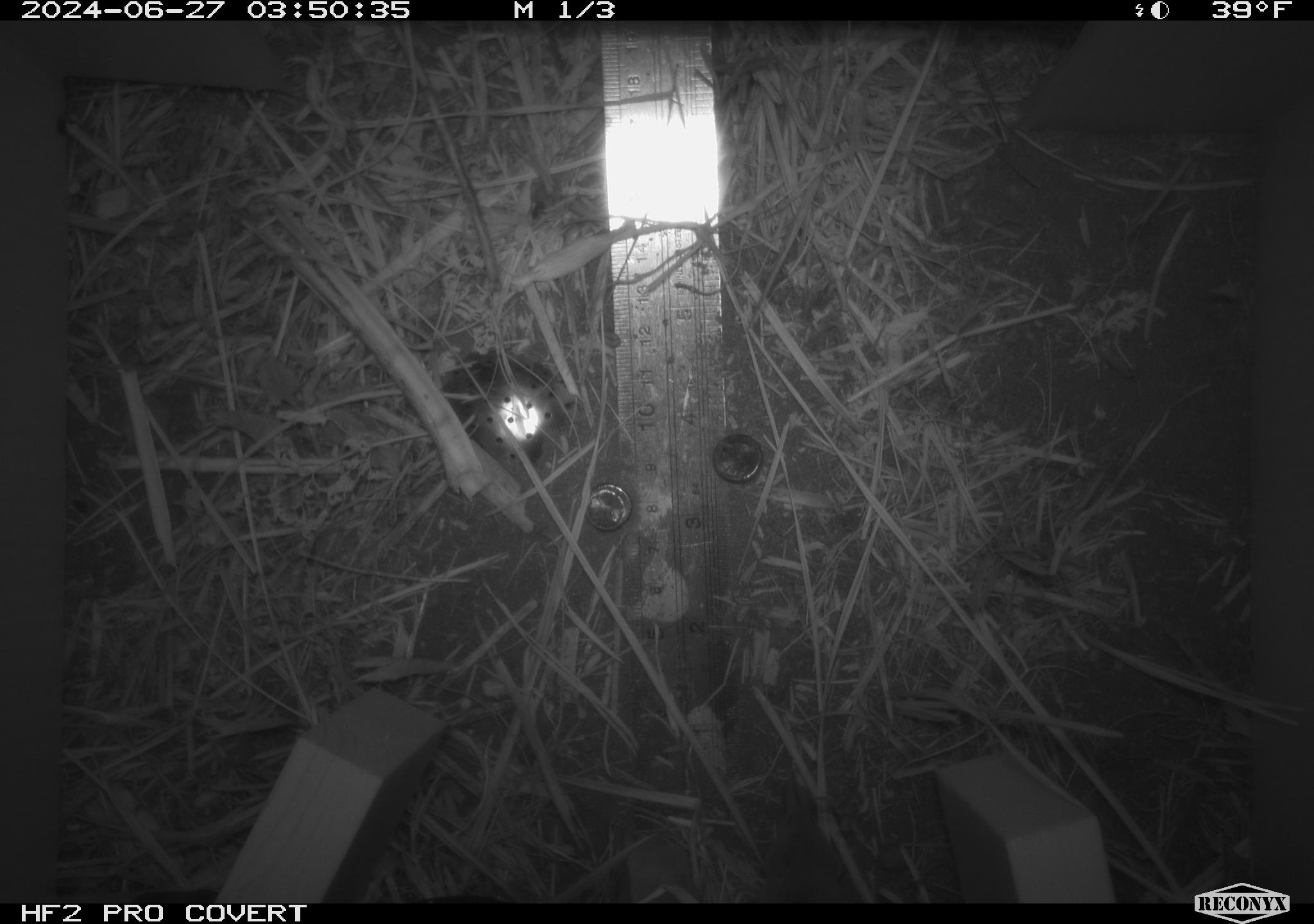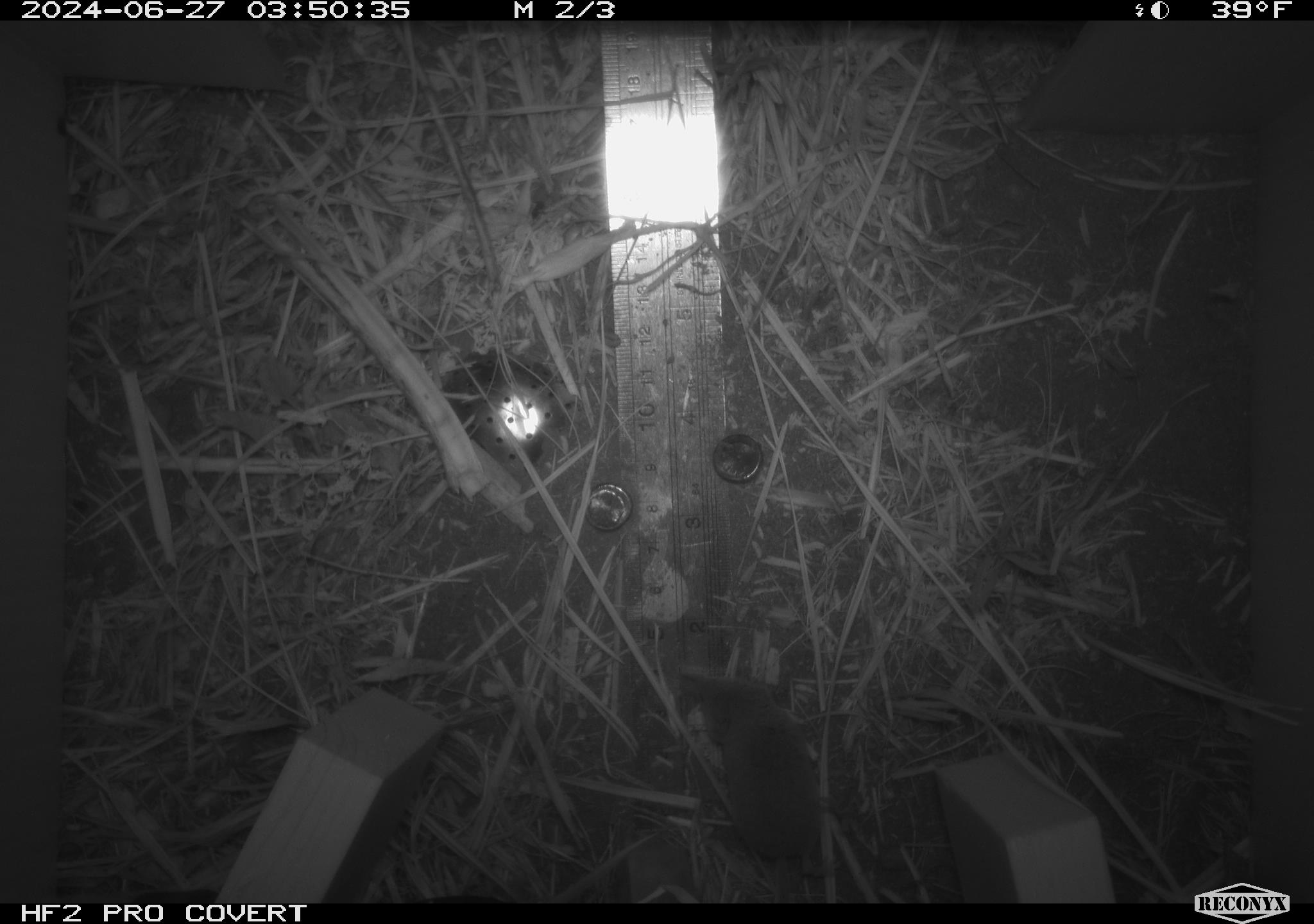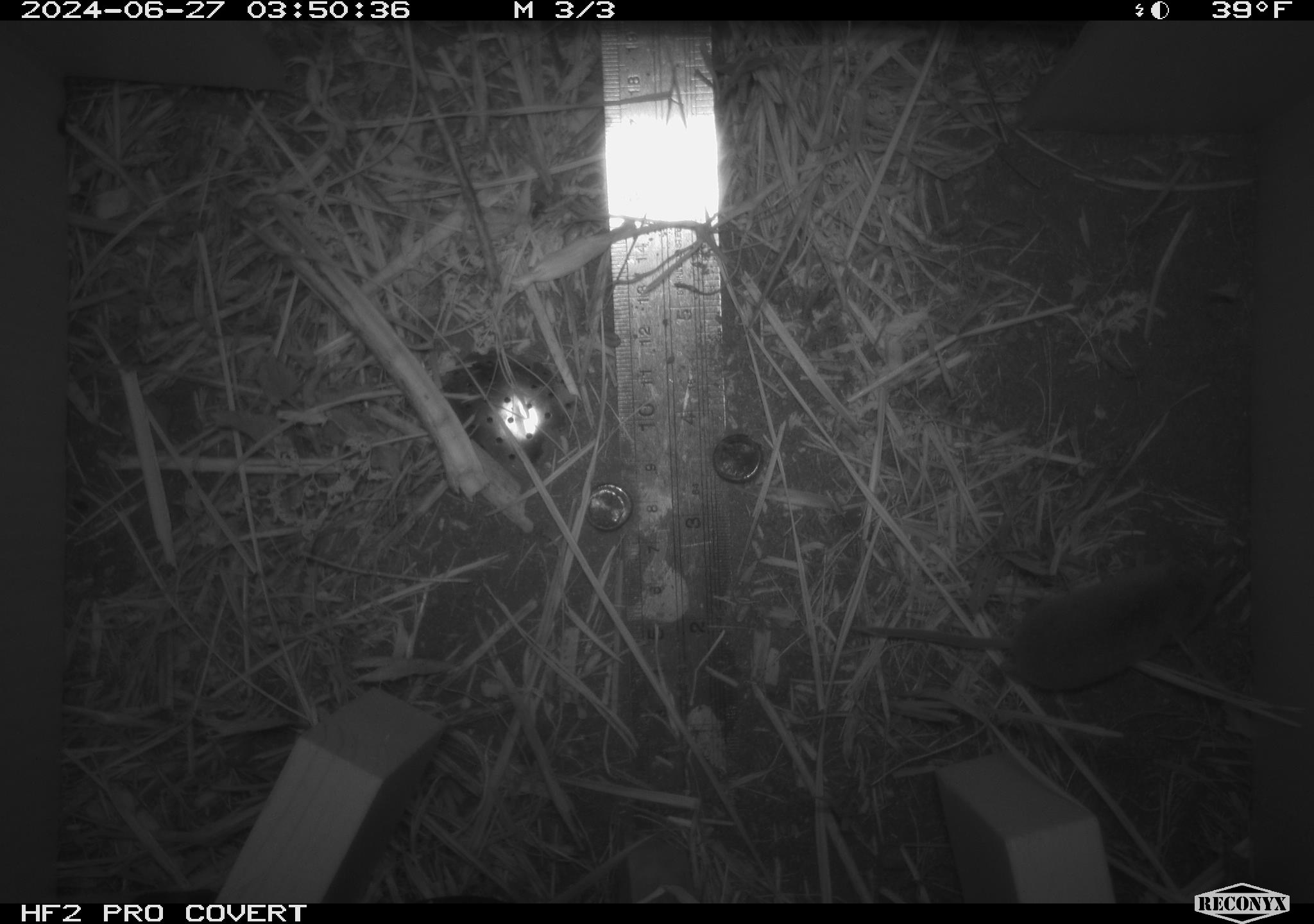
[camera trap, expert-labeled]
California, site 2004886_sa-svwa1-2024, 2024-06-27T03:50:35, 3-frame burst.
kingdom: Animalia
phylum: Chordata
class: Mammalia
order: Eulipotyphla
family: Soricidae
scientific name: Soricidae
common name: shrews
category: soricidae family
Soricidae family (shrews) (Soricidae).